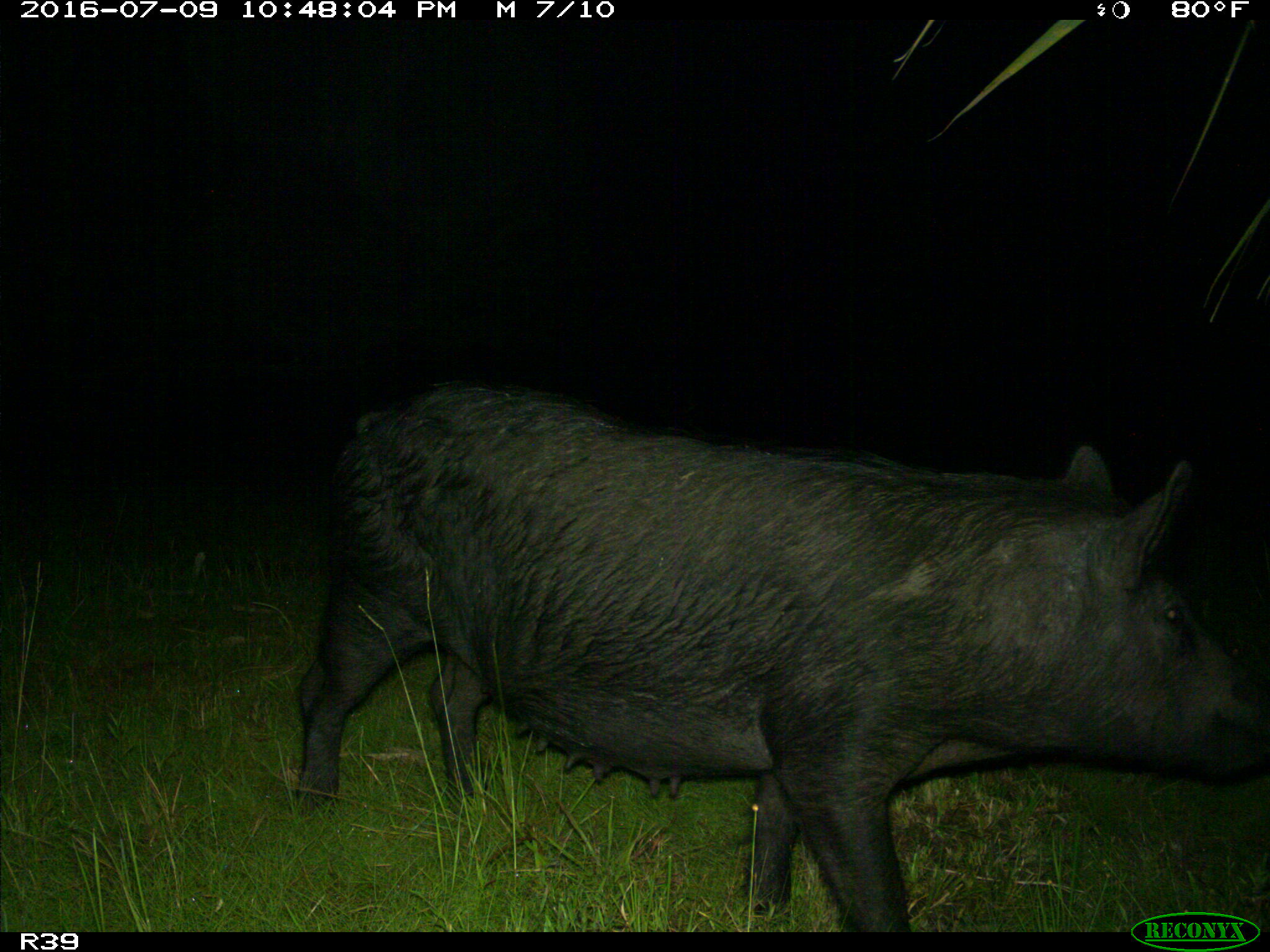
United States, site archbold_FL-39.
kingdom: Animalia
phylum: Chordata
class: Mammalia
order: Artiodactyla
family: Suidae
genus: Sus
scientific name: Sus scrofa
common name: wild boar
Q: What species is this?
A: Sus scrofa (wild boar).